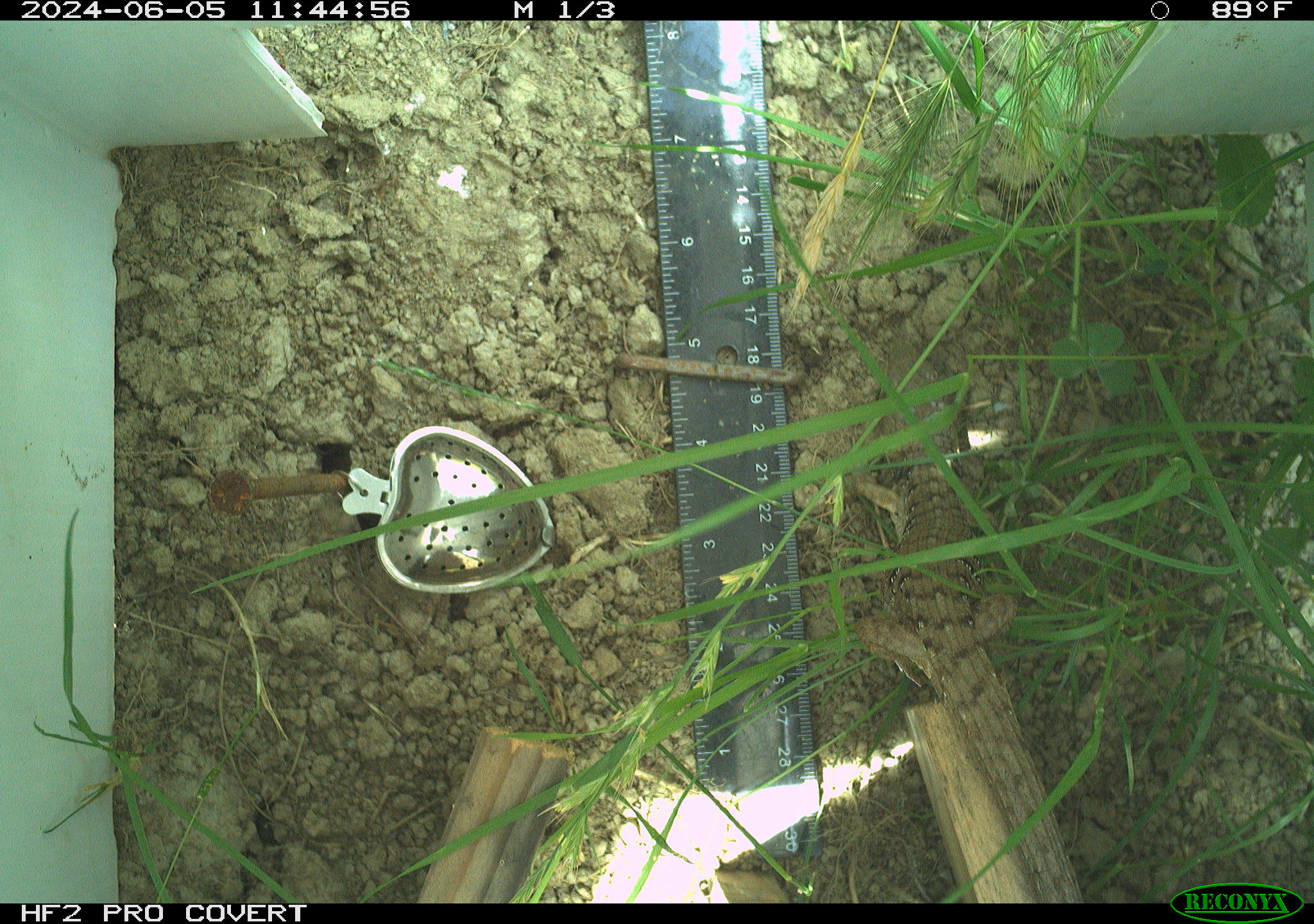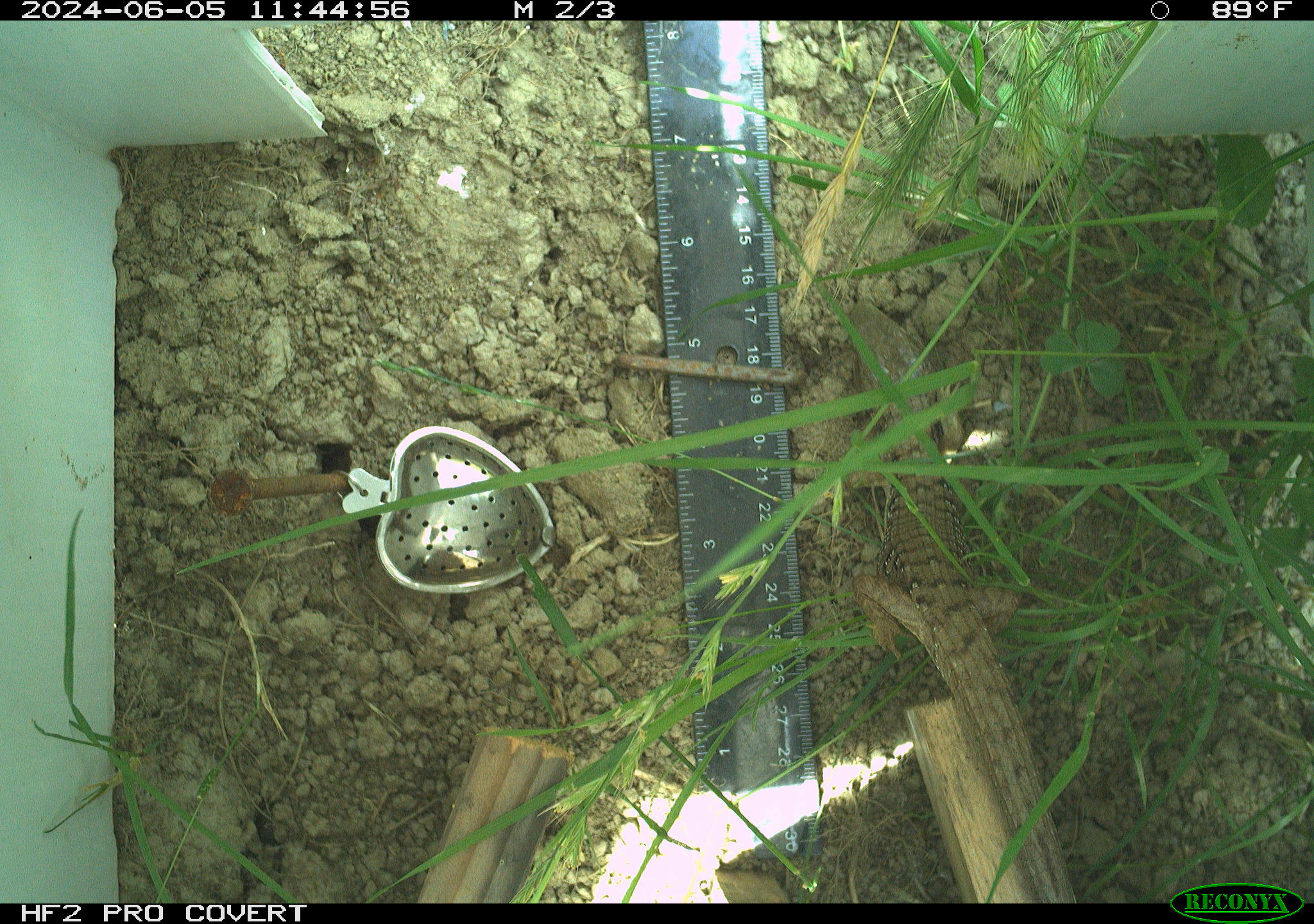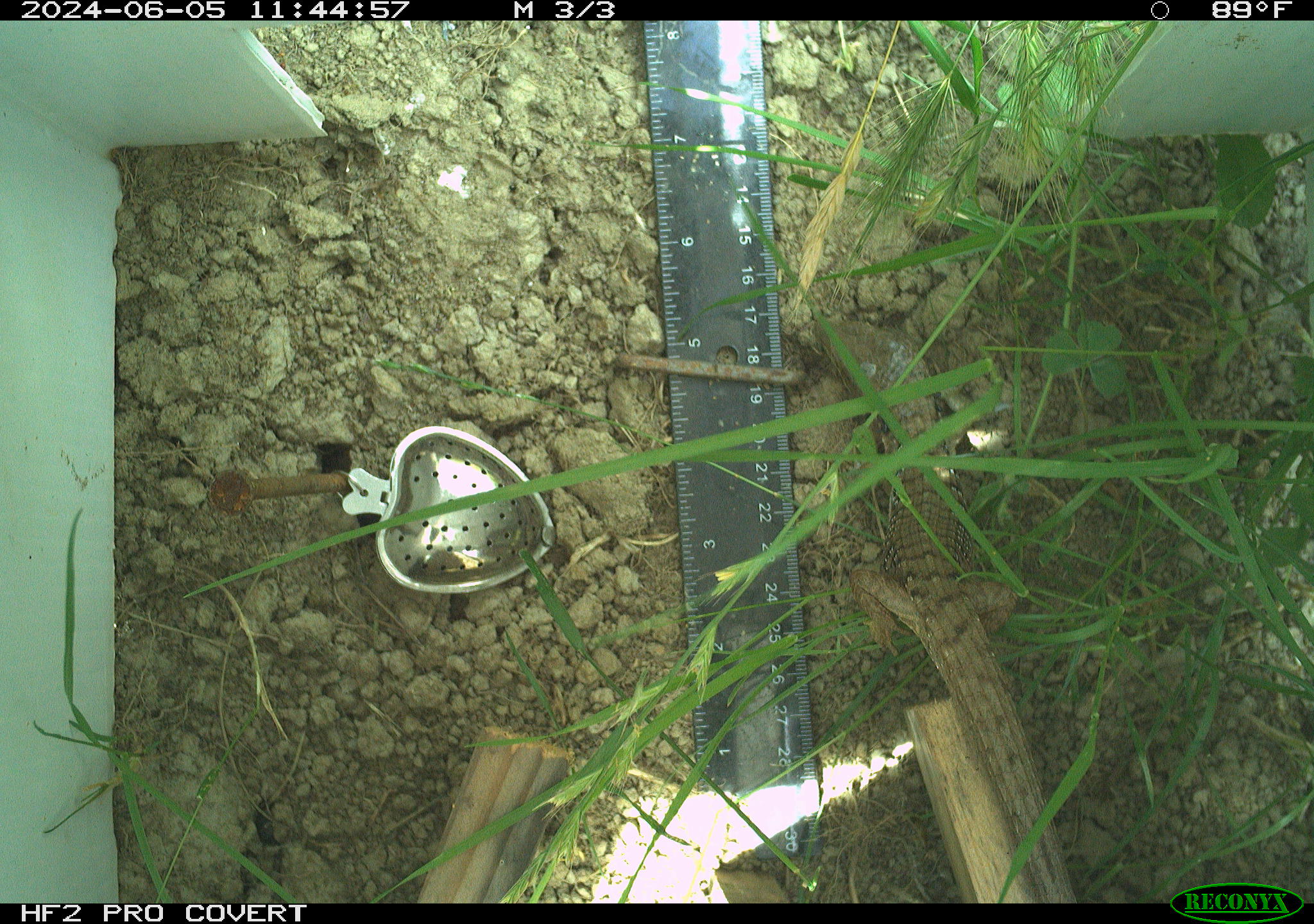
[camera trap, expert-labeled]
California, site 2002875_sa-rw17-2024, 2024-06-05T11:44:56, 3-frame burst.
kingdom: Animalia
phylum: Chordata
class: Reptilia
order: Squamata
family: Anguidae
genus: Elgaria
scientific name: Elgaria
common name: alligator lizards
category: elgaria species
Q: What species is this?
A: Elgaria species (alligator lizards) (Elgaria).